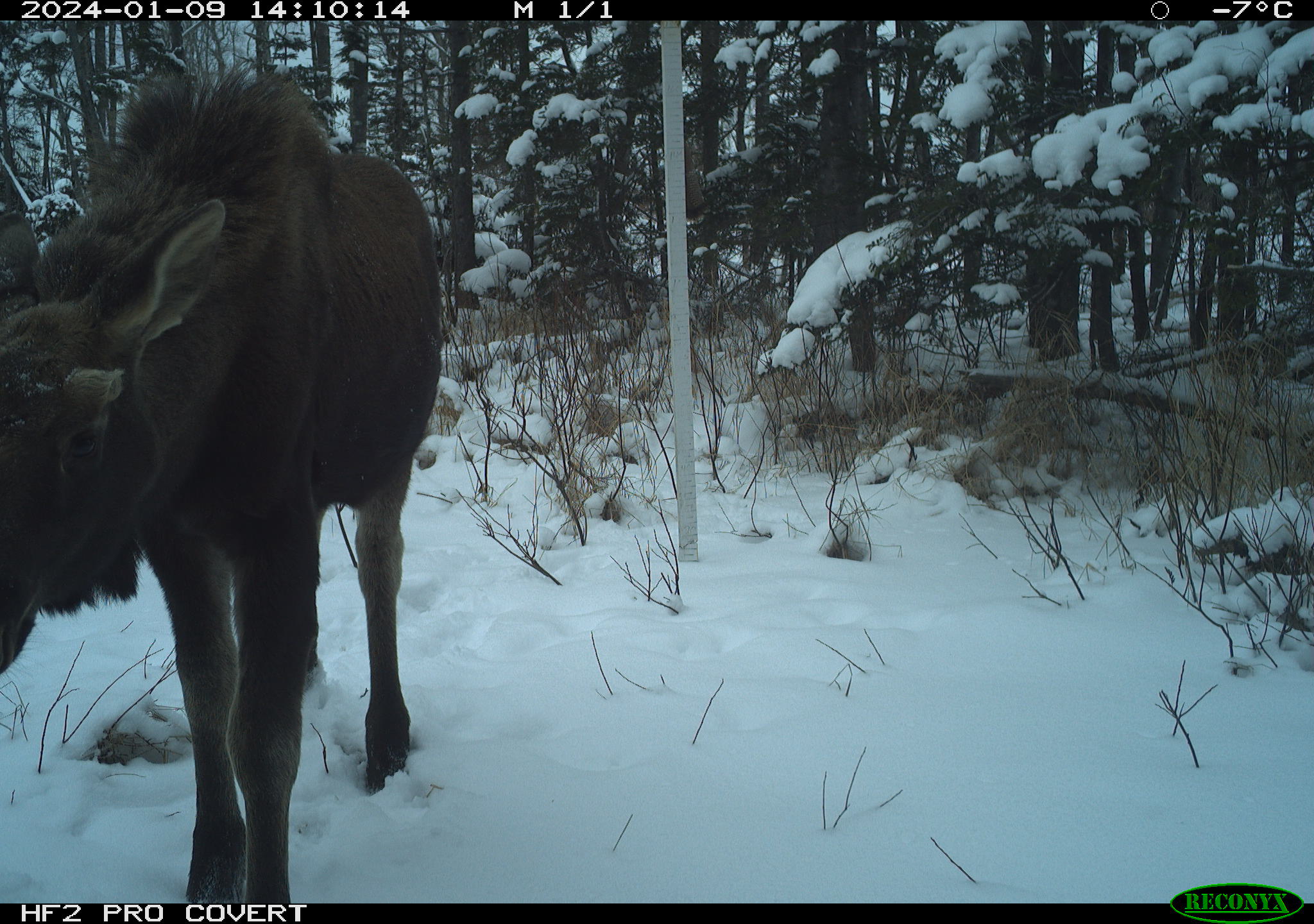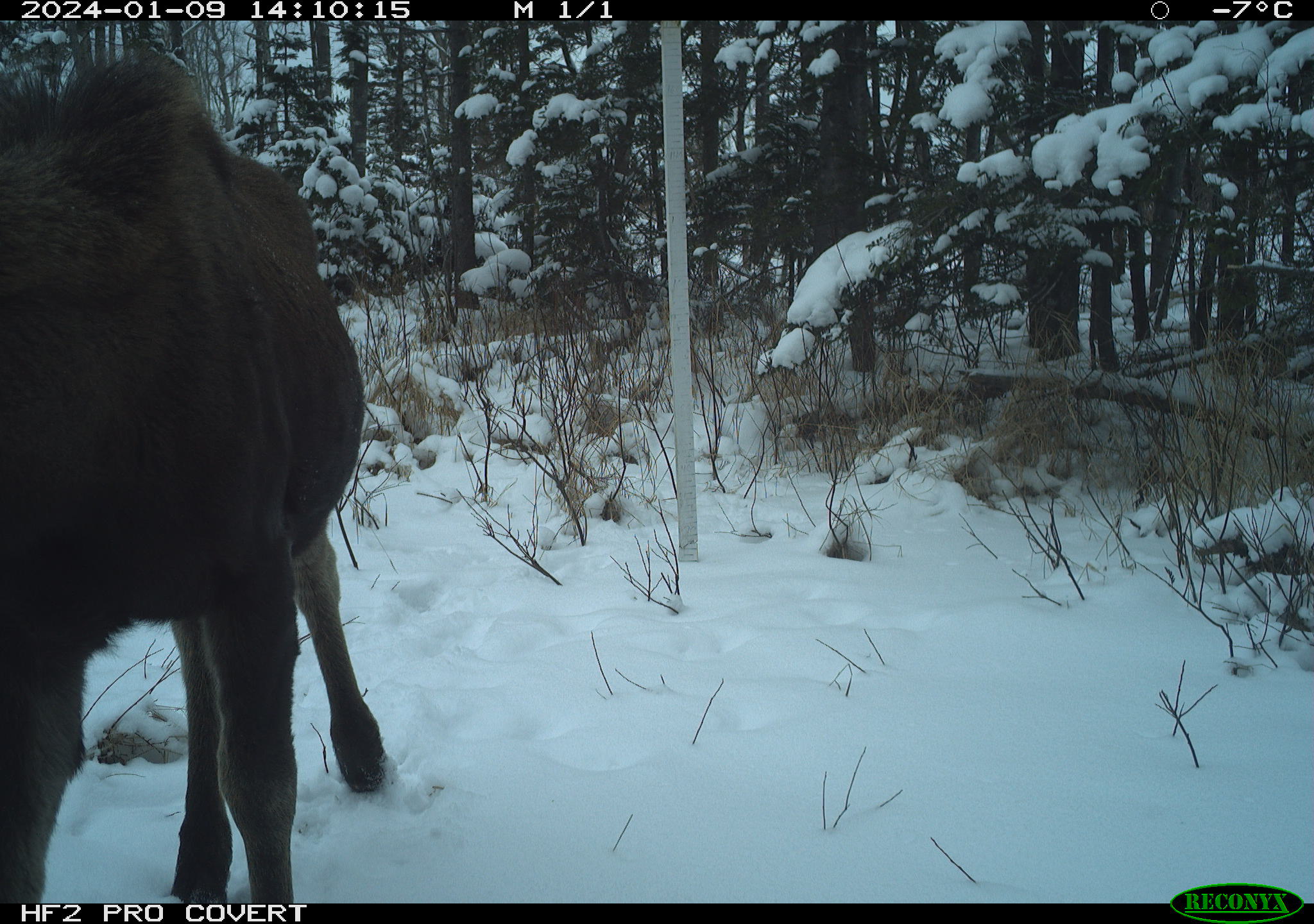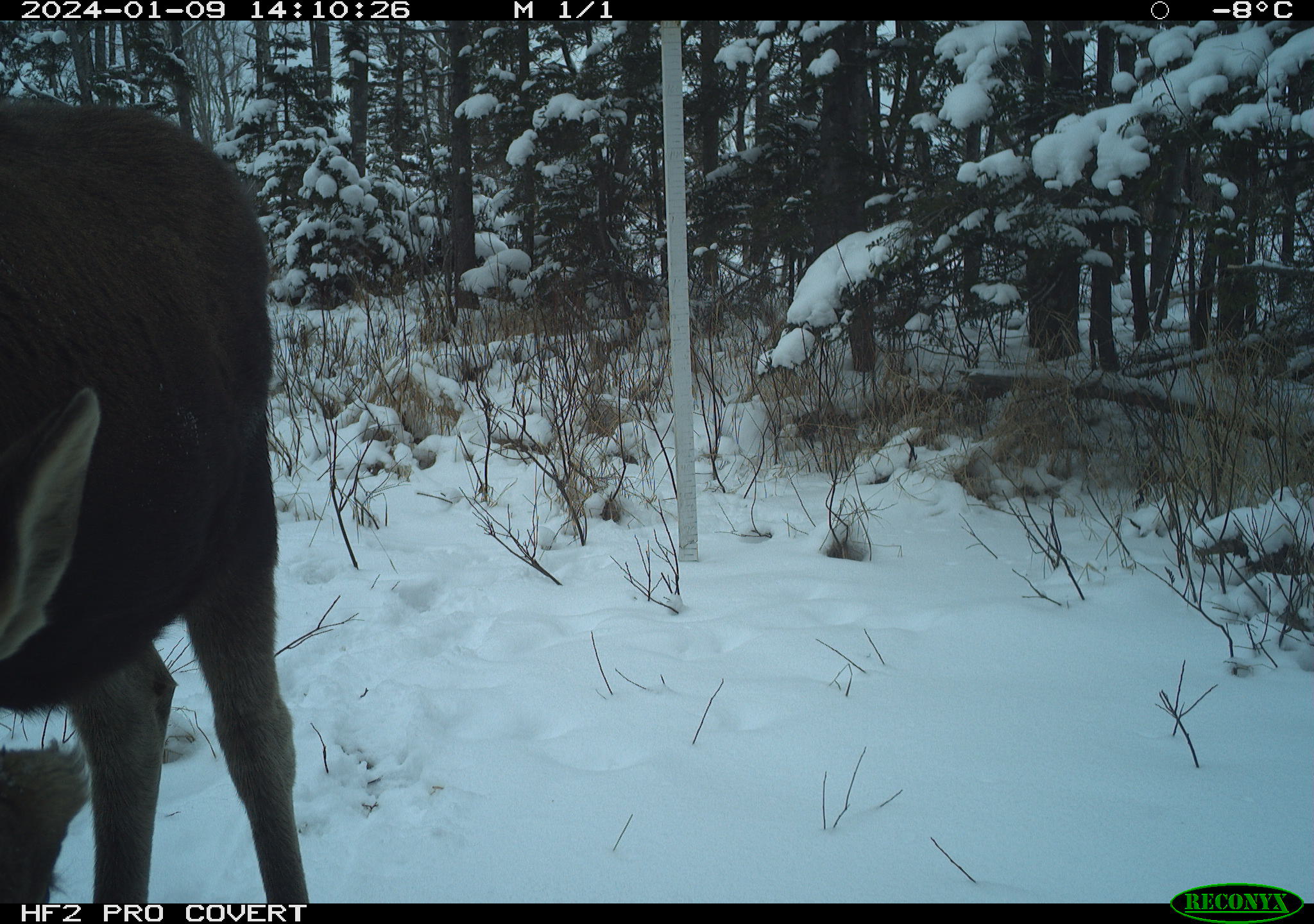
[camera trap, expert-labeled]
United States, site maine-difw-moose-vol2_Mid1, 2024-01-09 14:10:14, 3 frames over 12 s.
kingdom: Animalia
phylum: Chordata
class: Mammalia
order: Artiodactyla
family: Cervidae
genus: Alces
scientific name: Alces alces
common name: moose